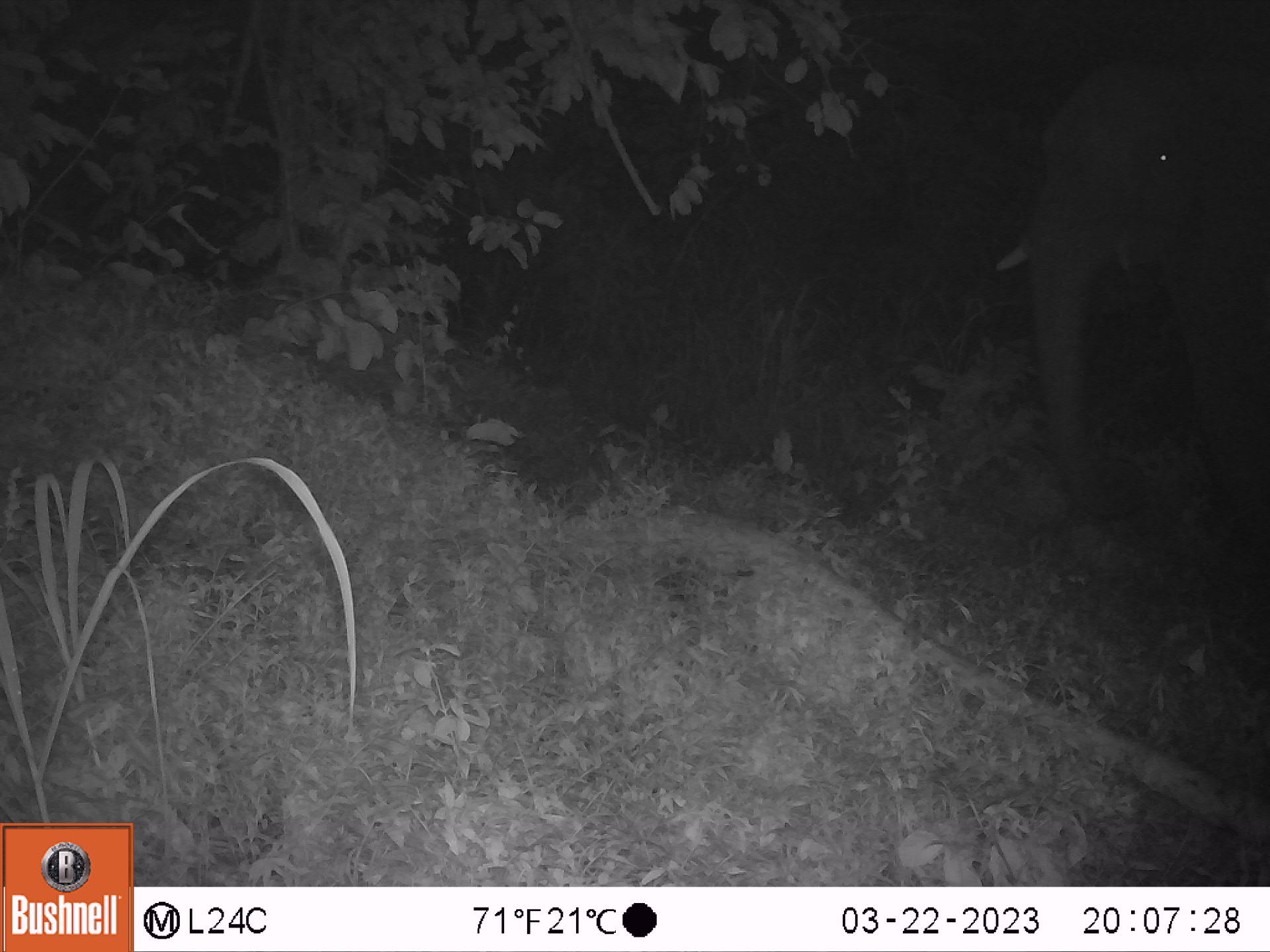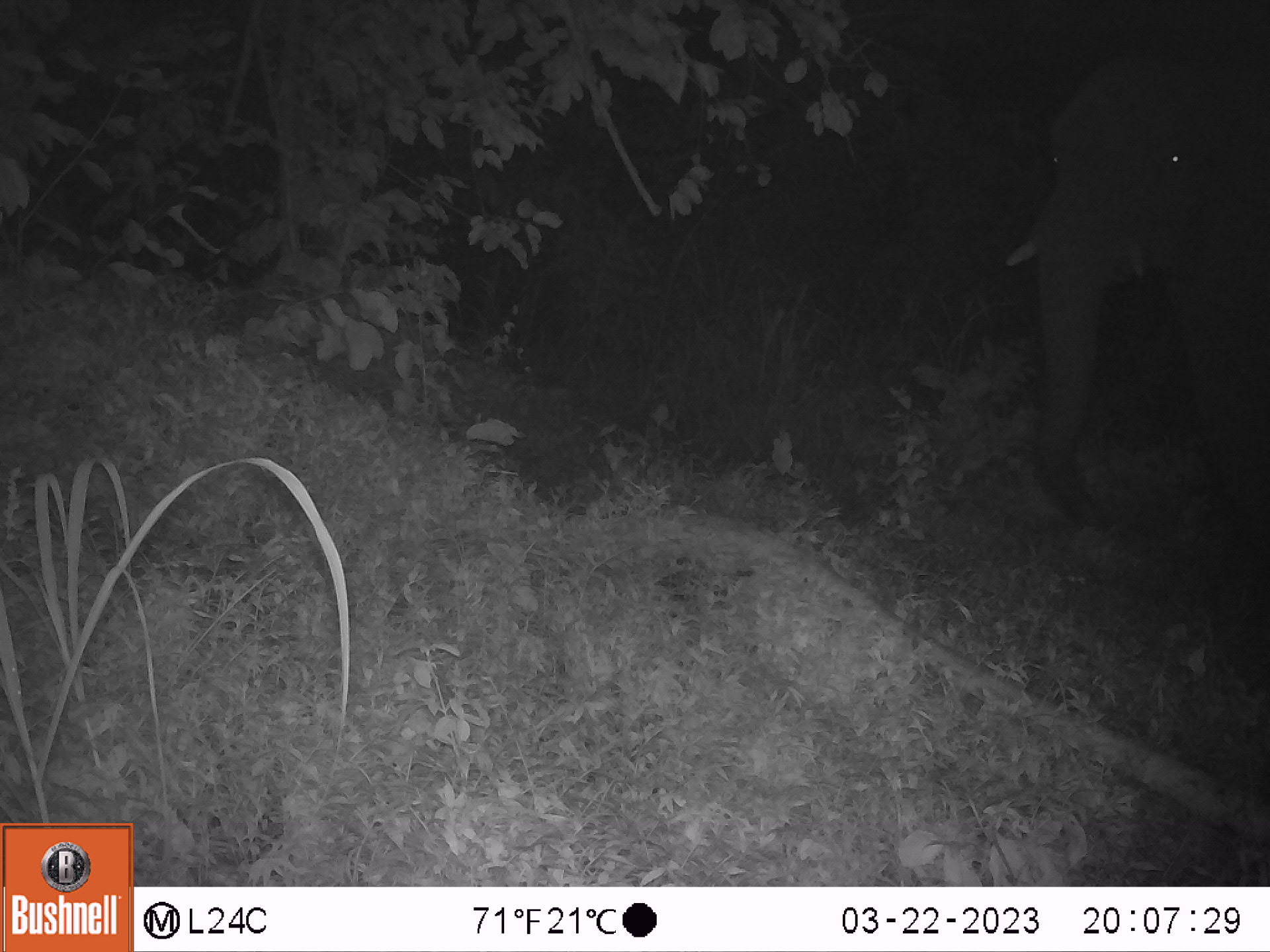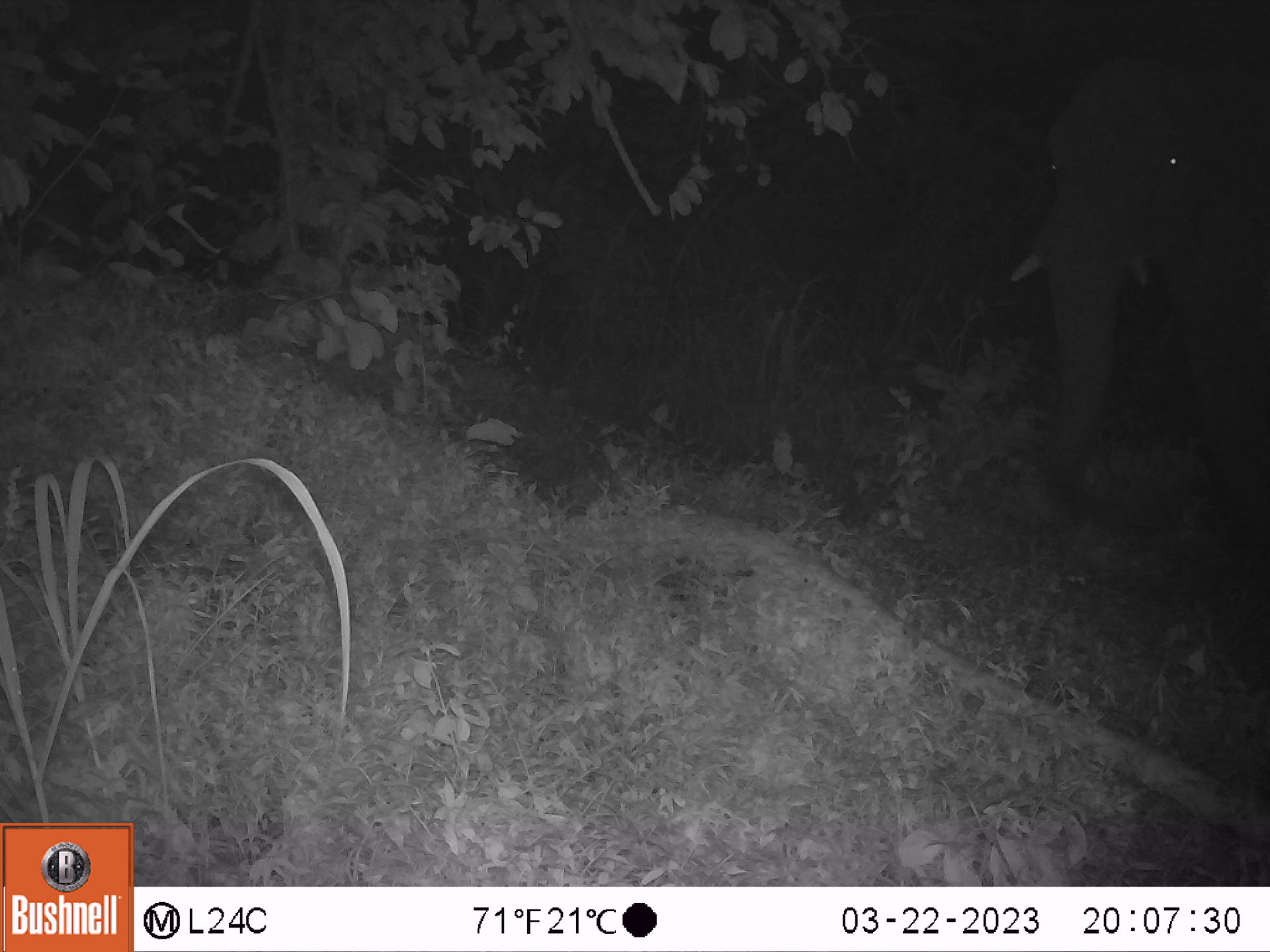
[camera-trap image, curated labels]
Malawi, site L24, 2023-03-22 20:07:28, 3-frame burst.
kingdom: Animalia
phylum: Chordata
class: Mammalia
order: Proboscidea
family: Elephantidae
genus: Loxodonta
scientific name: Loxodonta africana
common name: african savanna elephant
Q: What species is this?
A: African savanna elephant (Loxodonta africana).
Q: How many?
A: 1.